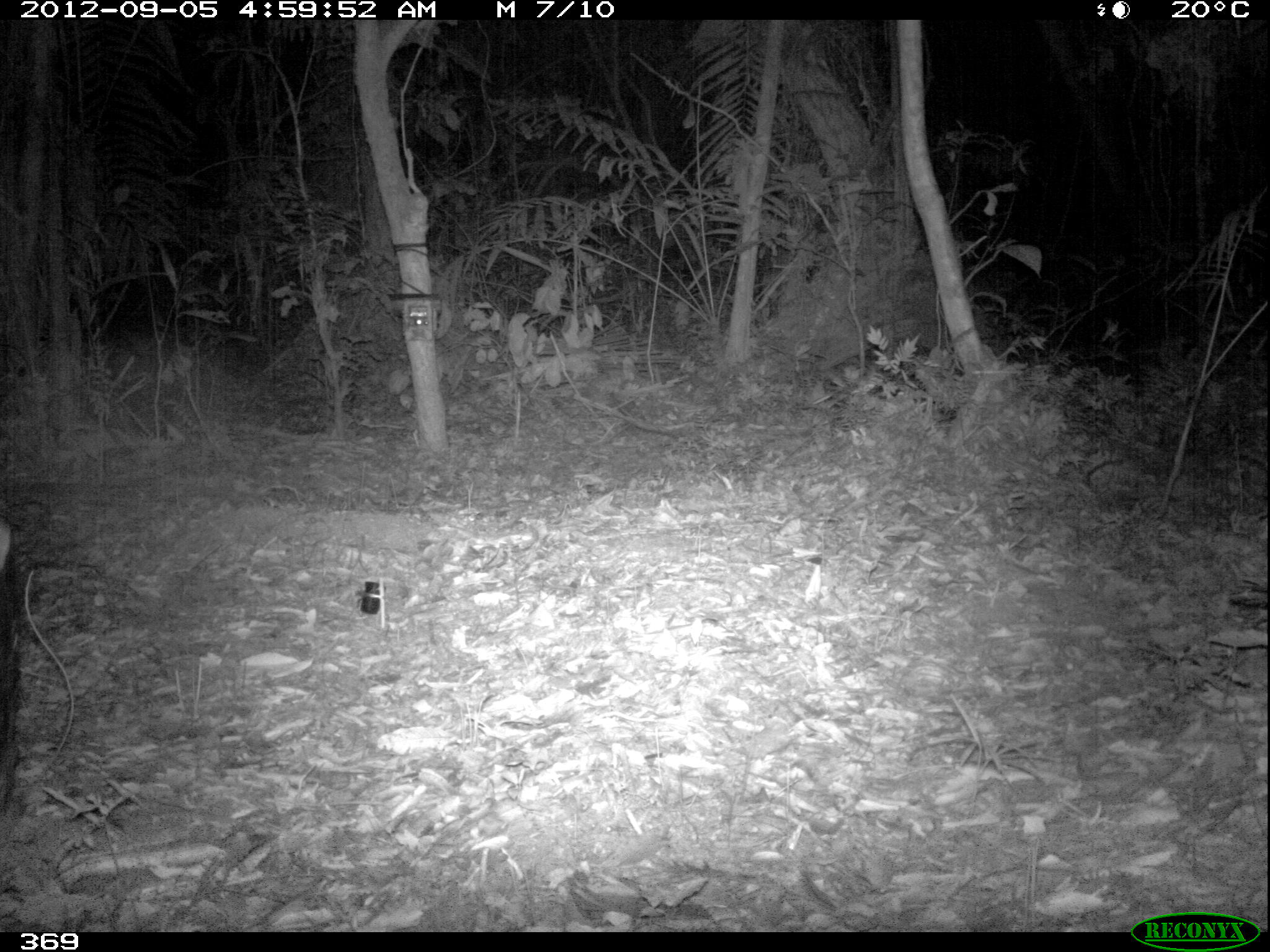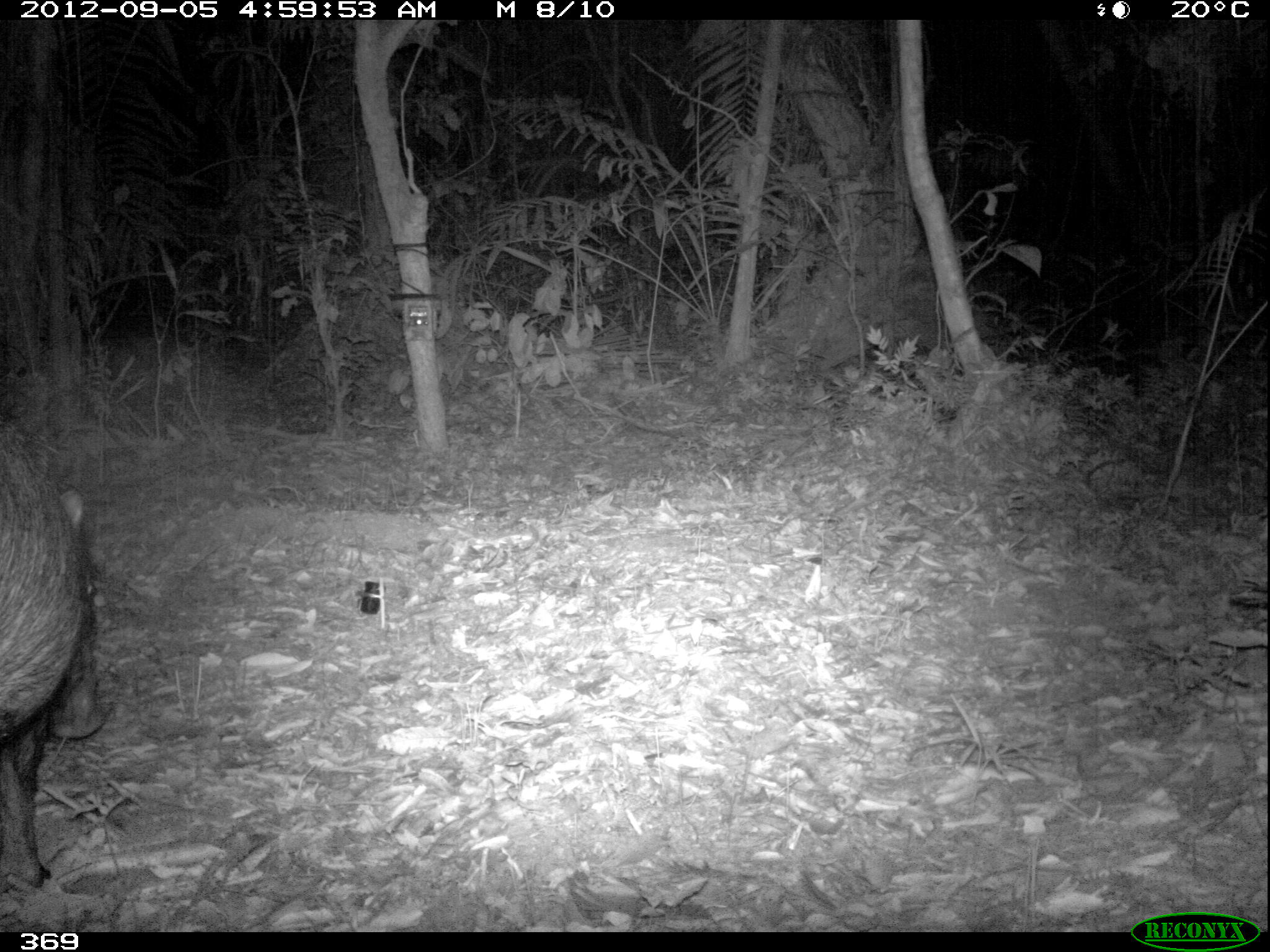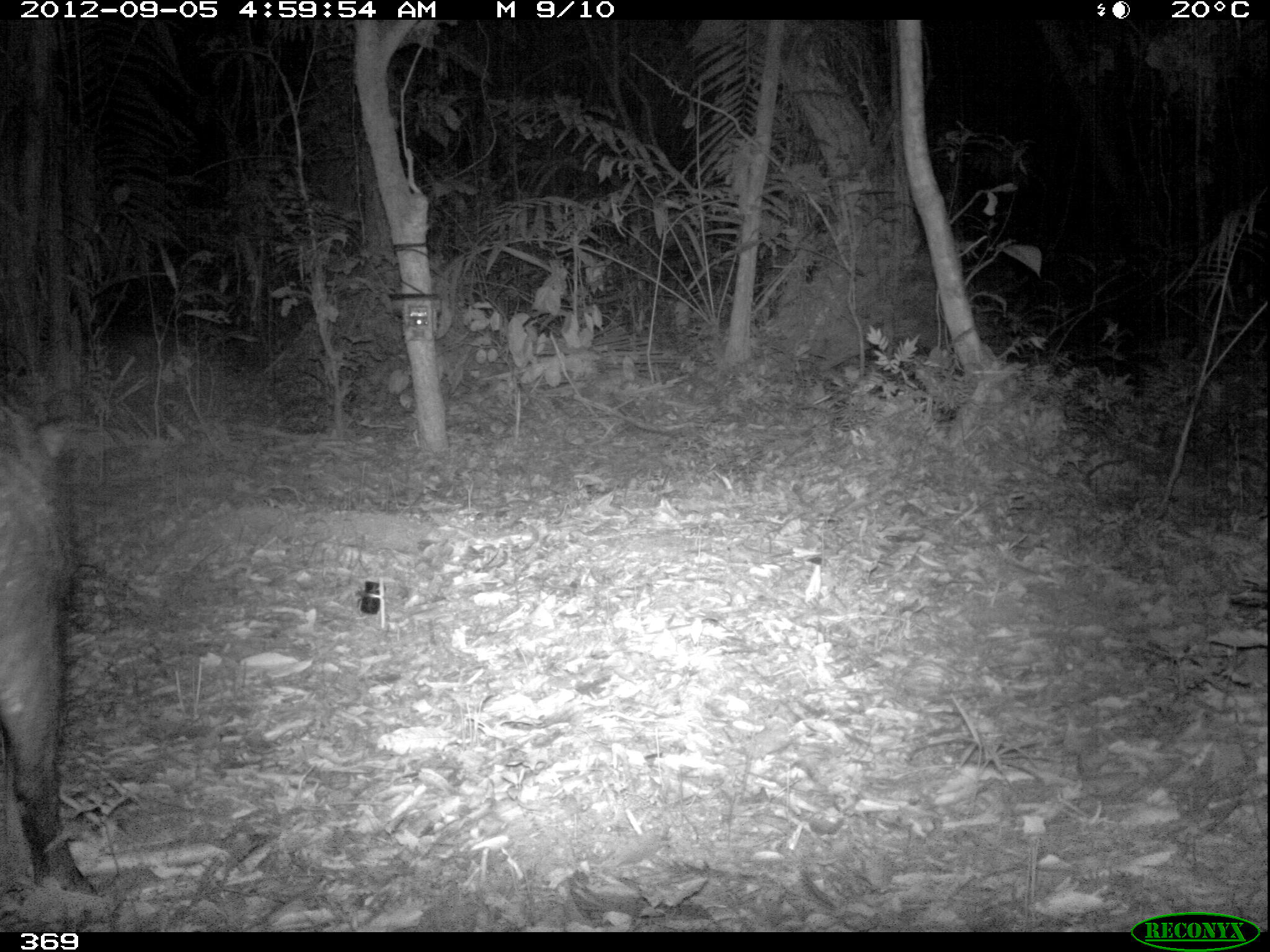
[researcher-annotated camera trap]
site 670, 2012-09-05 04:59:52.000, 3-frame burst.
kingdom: Animalia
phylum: Chordata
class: Mammalia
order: Artiodactyla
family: Tayassuidae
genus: Tayassu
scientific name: Tayassu pecari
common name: white-lipped peccary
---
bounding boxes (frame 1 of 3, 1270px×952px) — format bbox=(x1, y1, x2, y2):
tayassu pecari: bbox=(0, 517, 22, 802)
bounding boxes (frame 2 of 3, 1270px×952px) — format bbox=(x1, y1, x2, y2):
tayassu pecari: bbox=(0, 420, 106, 892)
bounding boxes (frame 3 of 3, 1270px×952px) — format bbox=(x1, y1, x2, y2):
tayassu pecari: bbox=(0, 405, 97, 909)